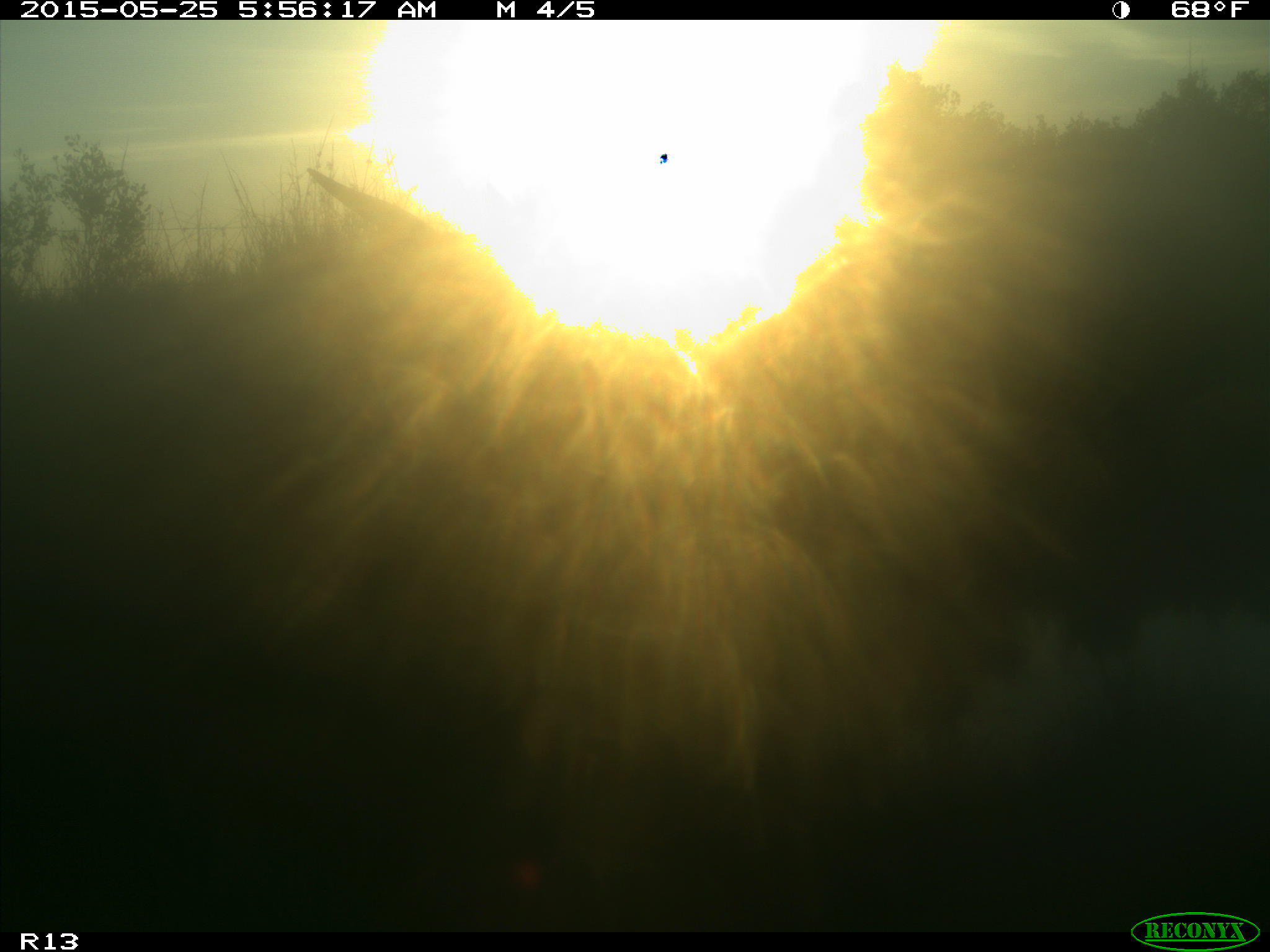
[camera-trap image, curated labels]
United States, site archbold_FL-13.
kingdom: Animalia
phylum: Chordata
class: Mammalia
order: Artiodactyla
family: Bovidae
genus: Bos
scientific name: Bos taurus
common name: domestic cow